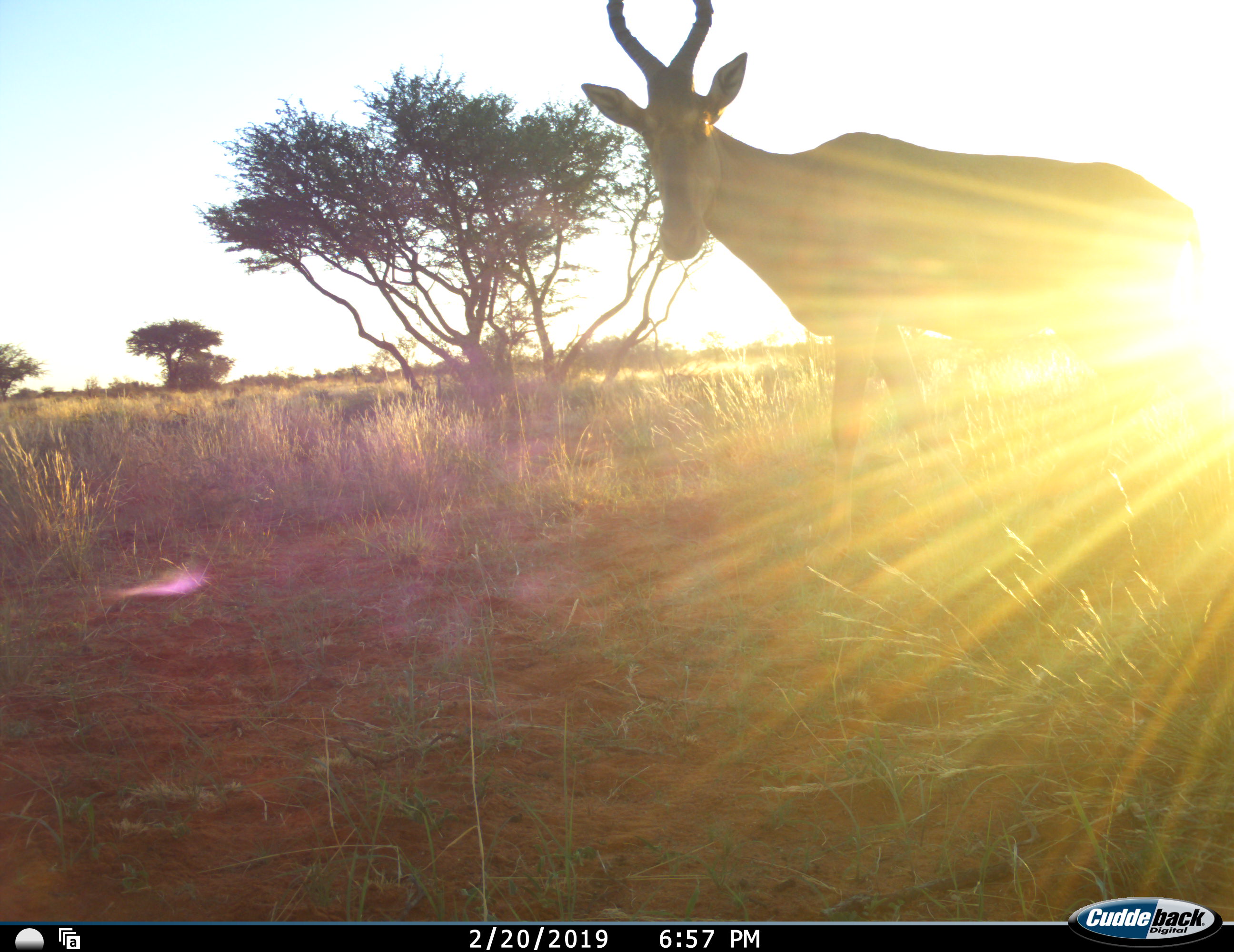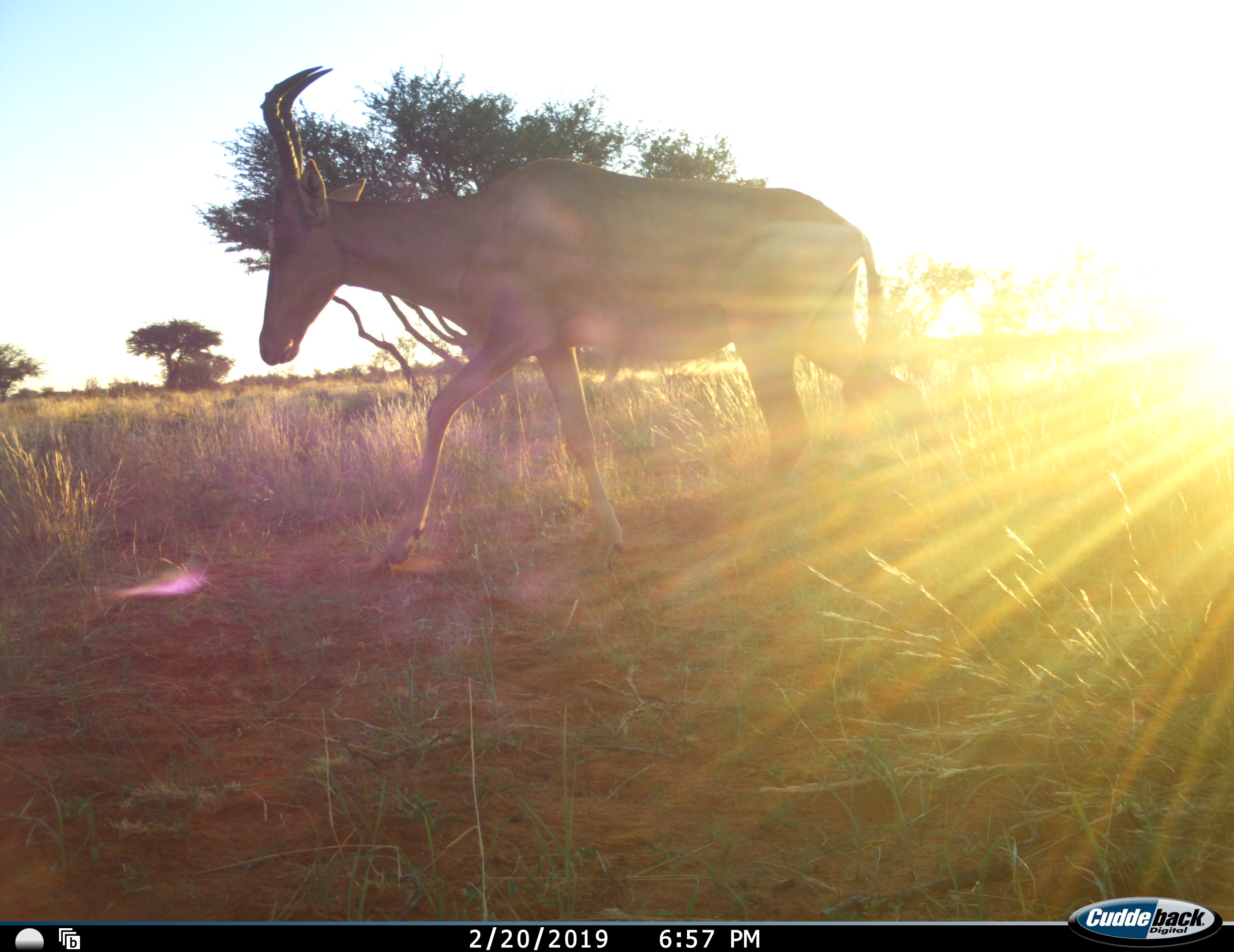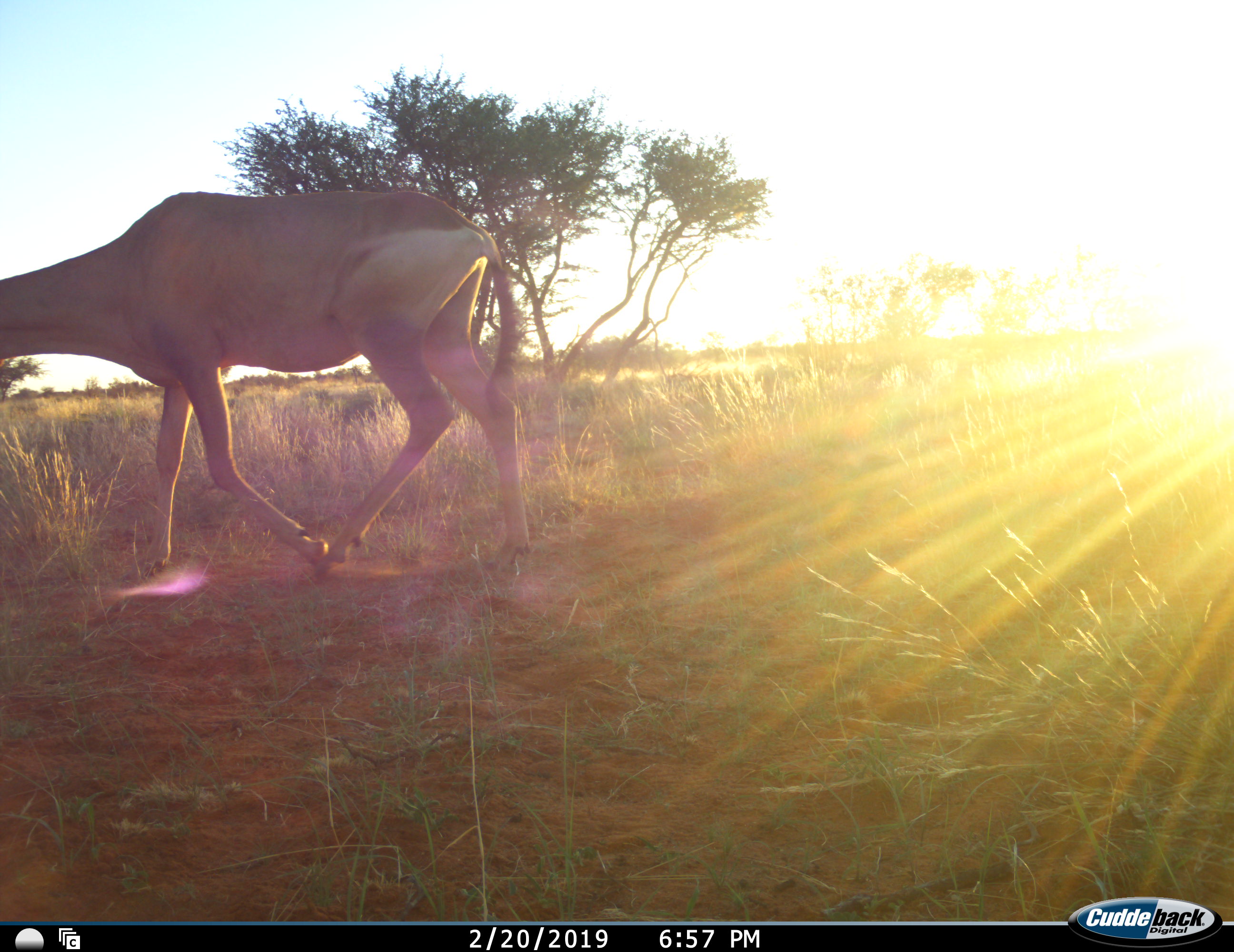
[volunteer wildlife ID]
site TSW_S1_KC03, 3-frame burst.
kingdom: Animalia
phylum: Chordata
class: Mammalia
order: Artiodactyla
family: Bovidae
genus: Alcelaphus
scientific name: Alcelaphus buselaphus caama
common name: red hartebeest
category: hartebeestred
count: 1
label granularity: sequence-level